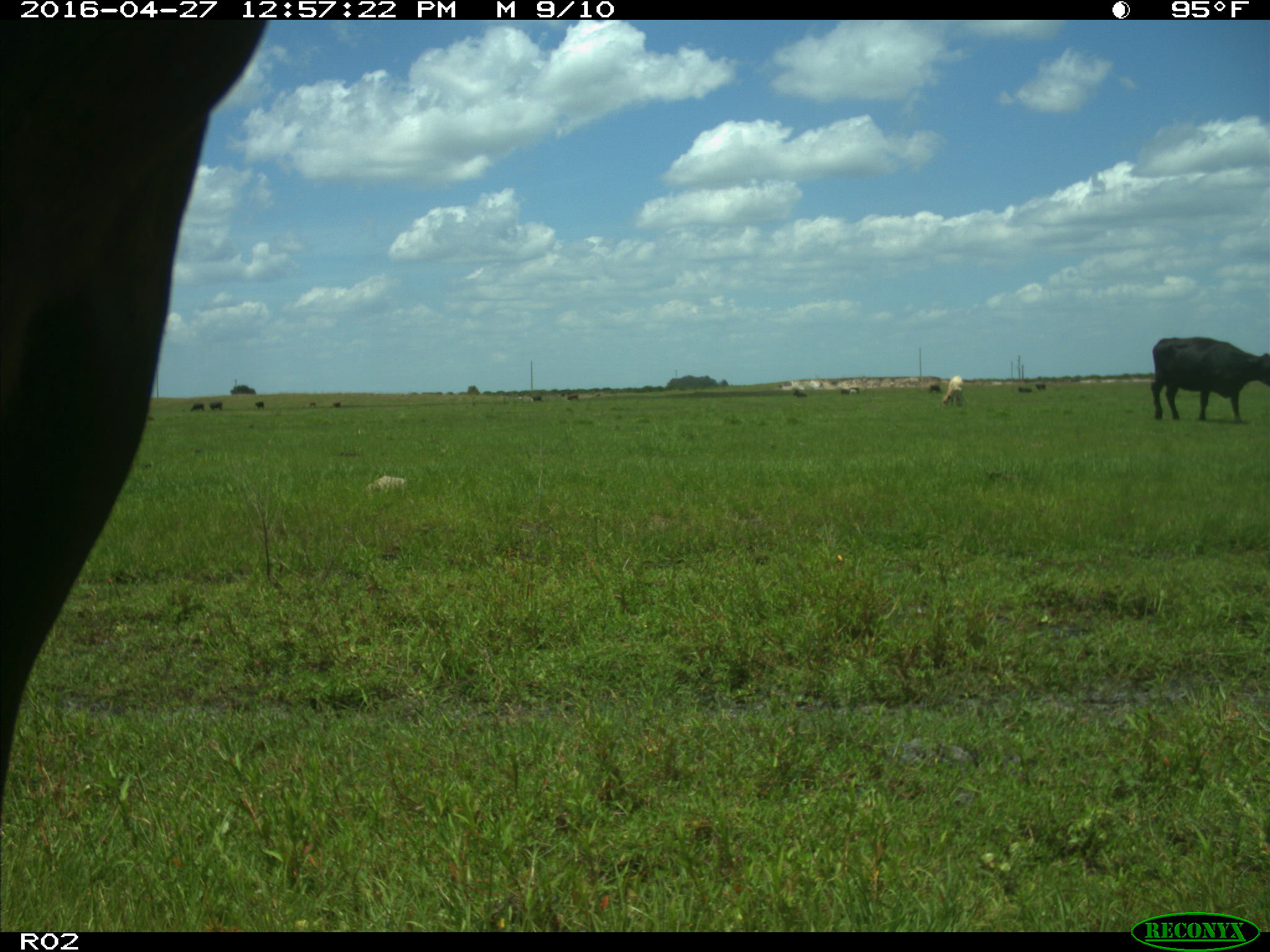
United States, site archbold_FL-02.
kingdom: Animalia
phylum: Chordata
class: Mammalia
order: Artiodactyla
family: Bovidae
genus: Bos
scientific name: Bos taurus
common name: domestic cow